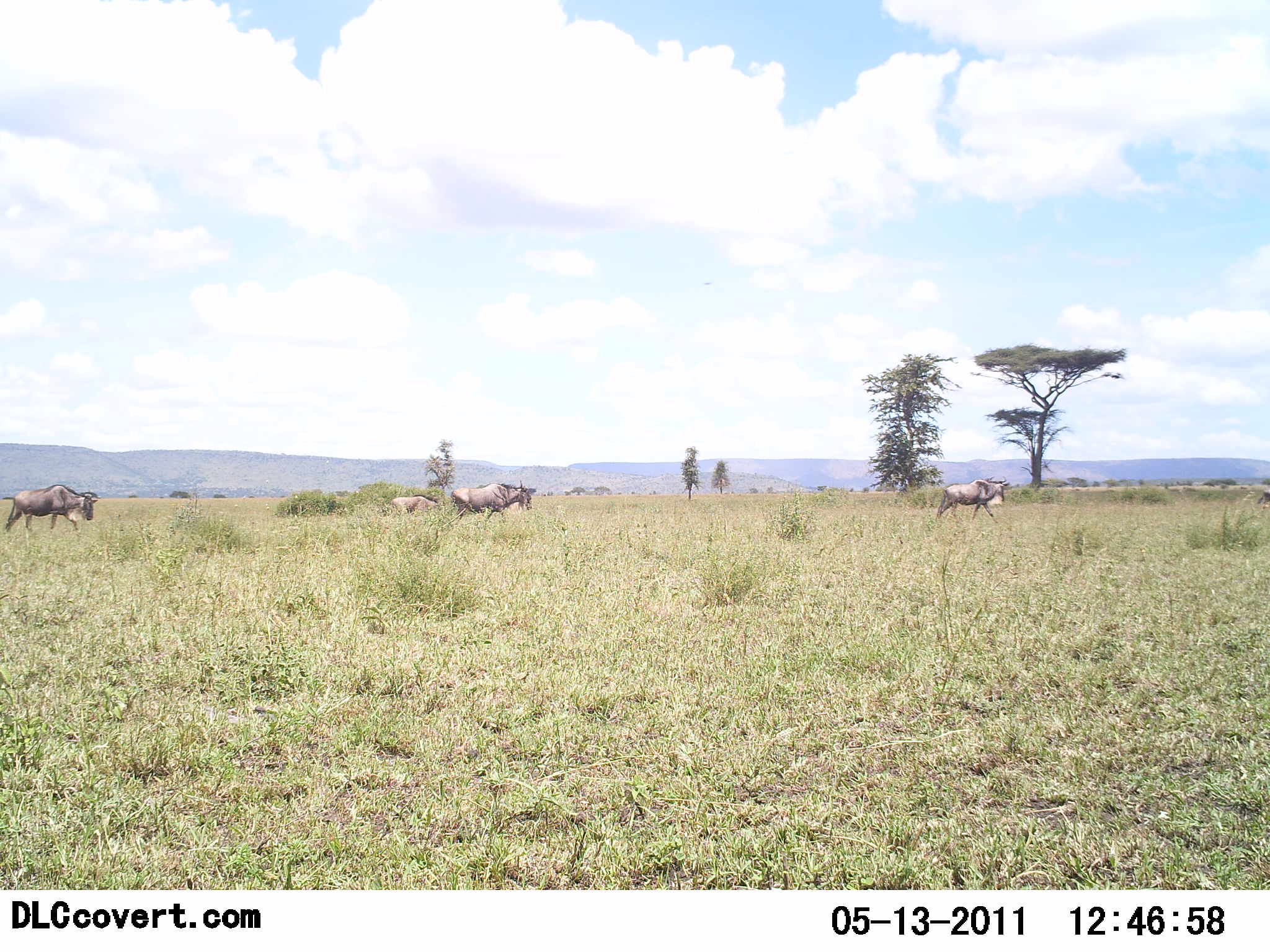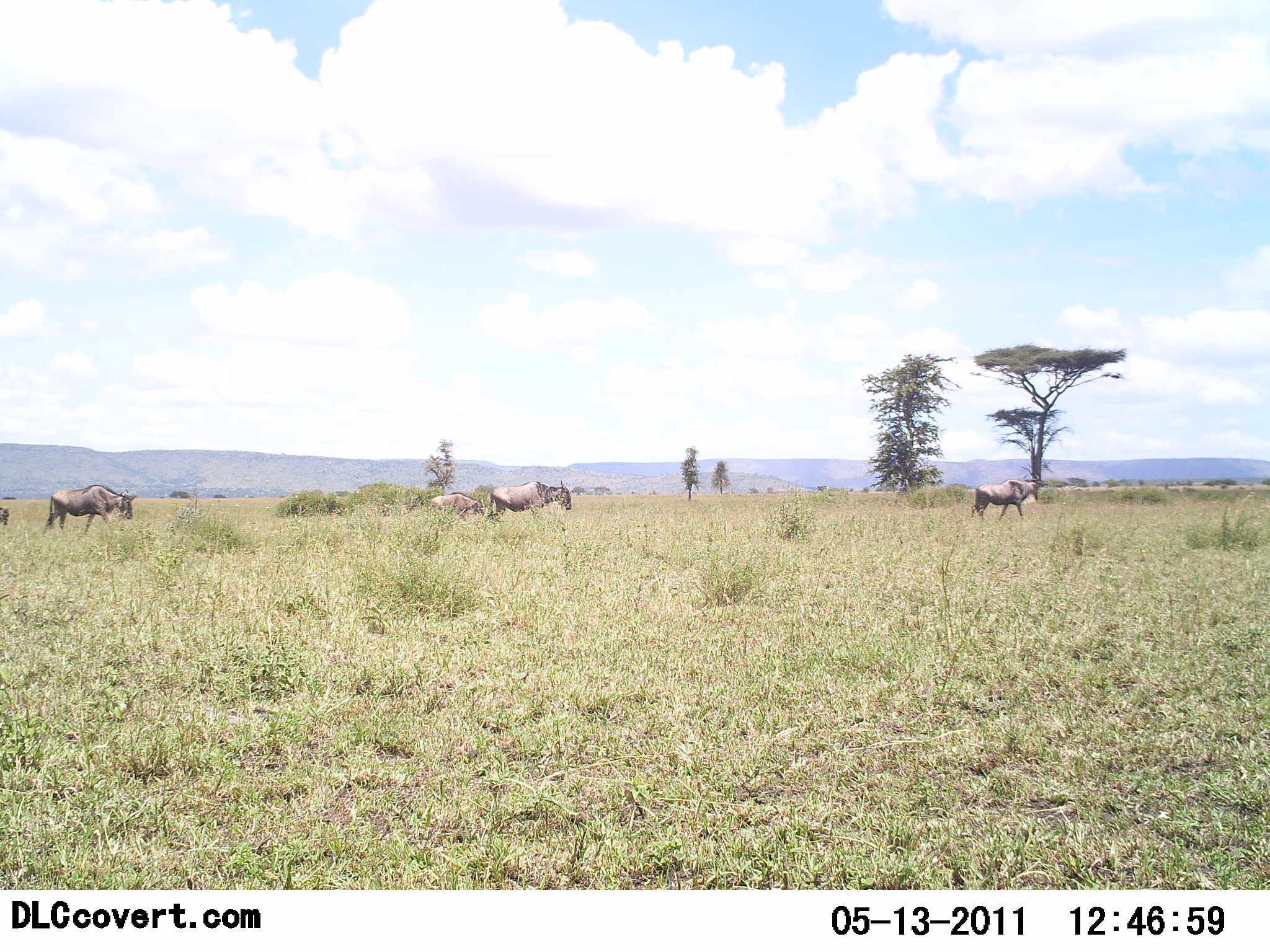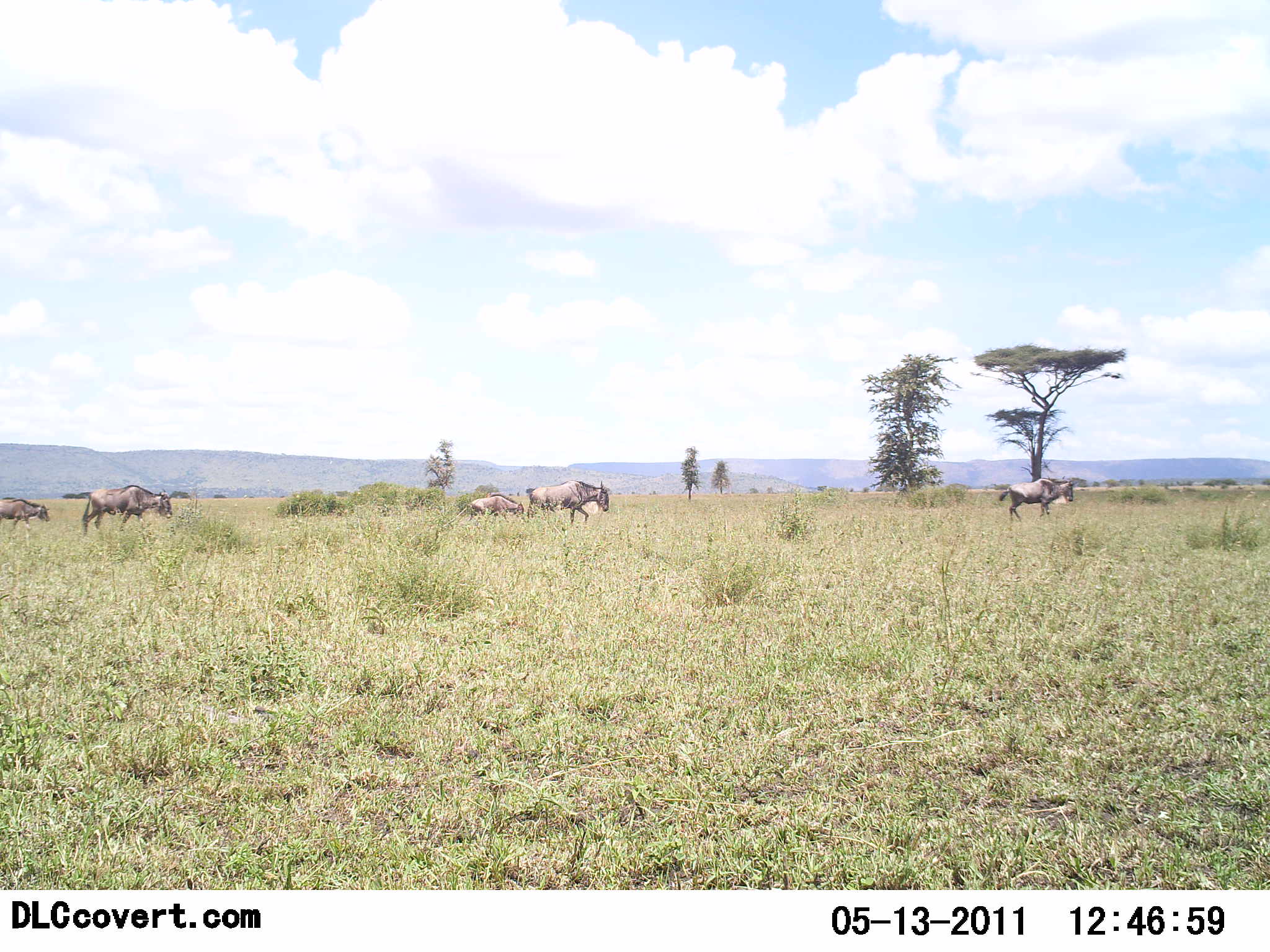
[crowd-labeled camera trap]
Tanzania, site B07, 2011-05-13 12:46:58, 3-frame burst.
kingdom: Animalia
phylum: Chordata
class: Mammalia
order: Artiodactyla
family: Bovidae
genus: Connochaetes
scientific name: Connochaetes taurinus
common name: blue wildebeest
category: wildebeest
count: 5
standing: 0%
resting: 0%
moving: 100%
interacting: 0%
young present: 18%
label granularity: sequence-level